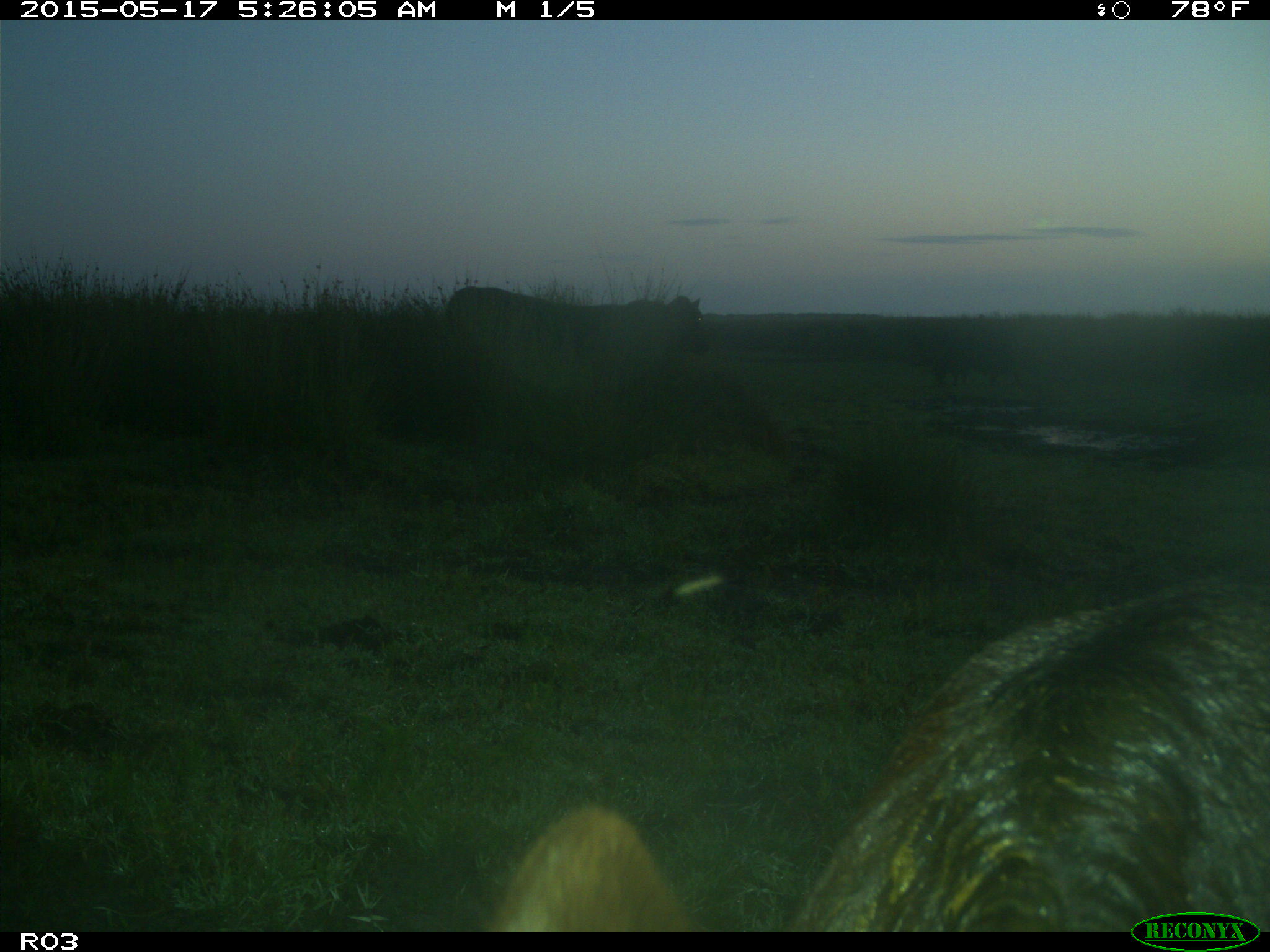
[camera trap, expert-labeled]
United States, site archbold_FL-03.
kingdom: Animalia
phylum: Chordata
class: Mammalia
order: Artiodactyla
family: Bovidae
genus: Bos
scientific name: Bos taurus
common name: domestic cow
Bos taurus (domestic cow).